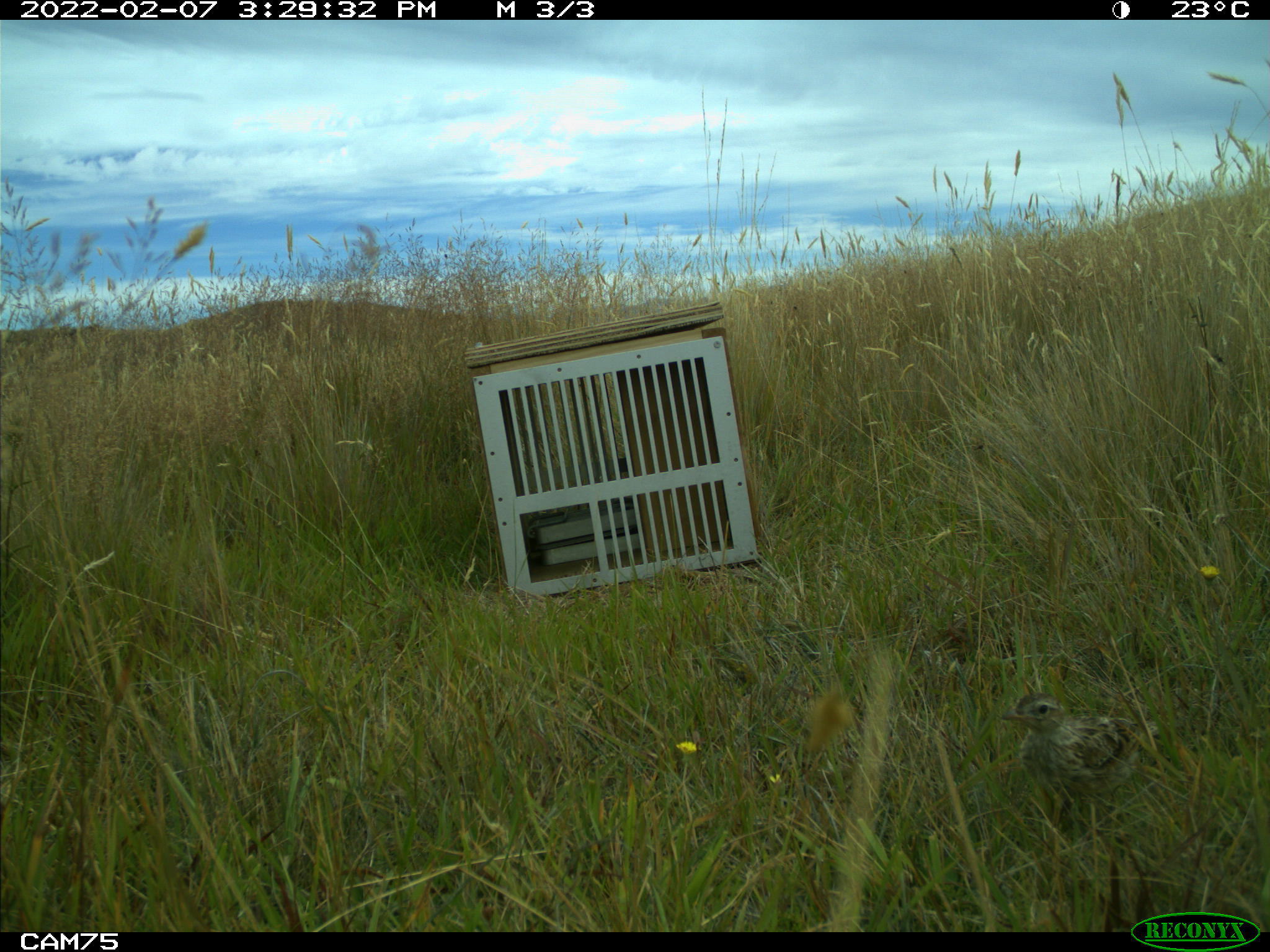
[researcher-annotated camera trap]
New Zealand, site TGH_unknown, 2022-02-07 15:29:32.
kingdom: Animalia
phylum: Chordata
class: Aves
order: Passeriformes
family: Motacillidae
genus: Anthus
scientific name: Anthus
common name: pipit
Pipit (Anthus).